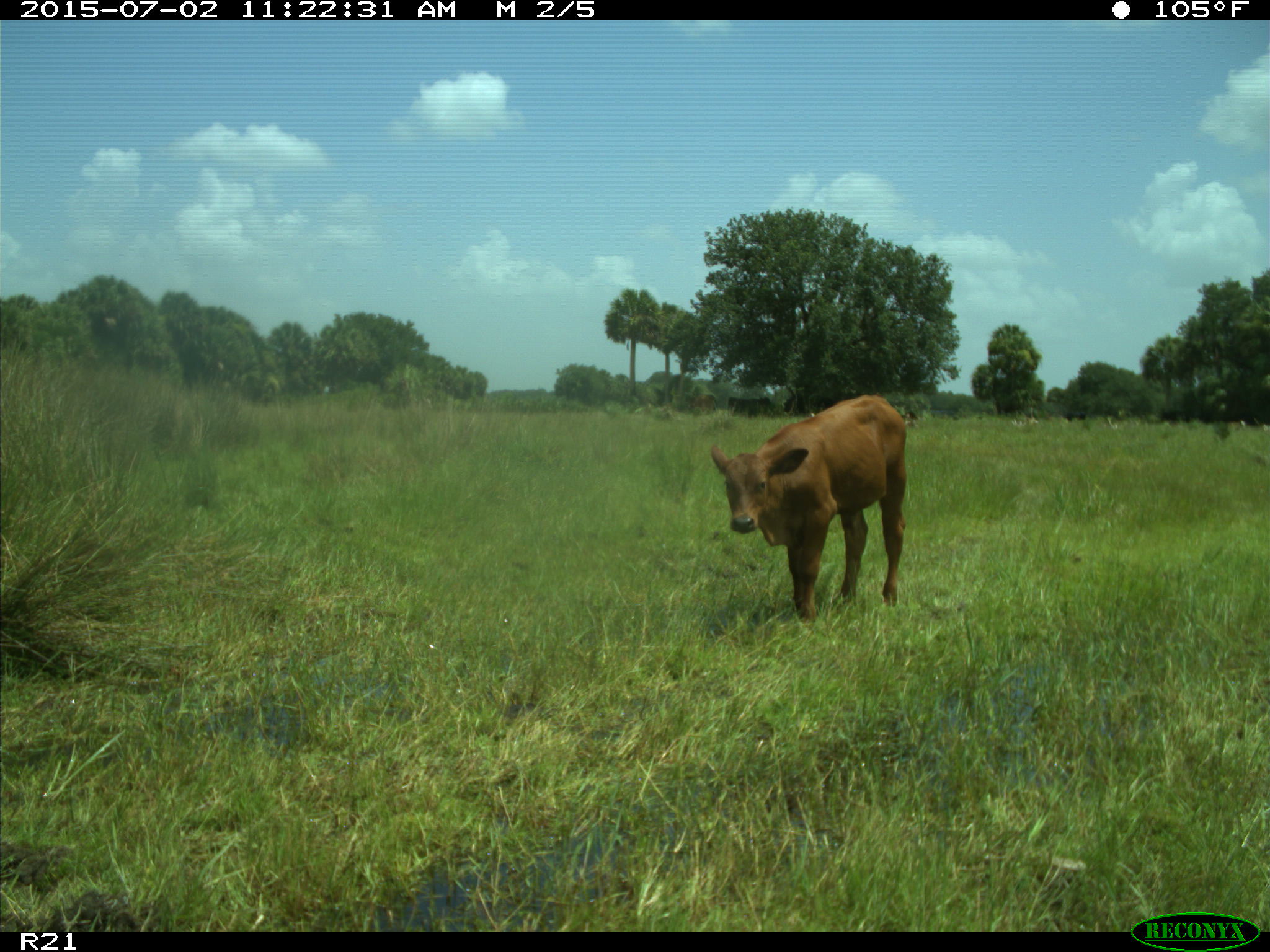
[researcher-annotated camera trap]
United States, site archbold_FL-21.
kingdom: Animalia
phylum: Chordata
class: Mammalia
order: Artiodactyla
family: Bovidae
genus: Bos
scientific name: Bos taurus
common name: domestic cow